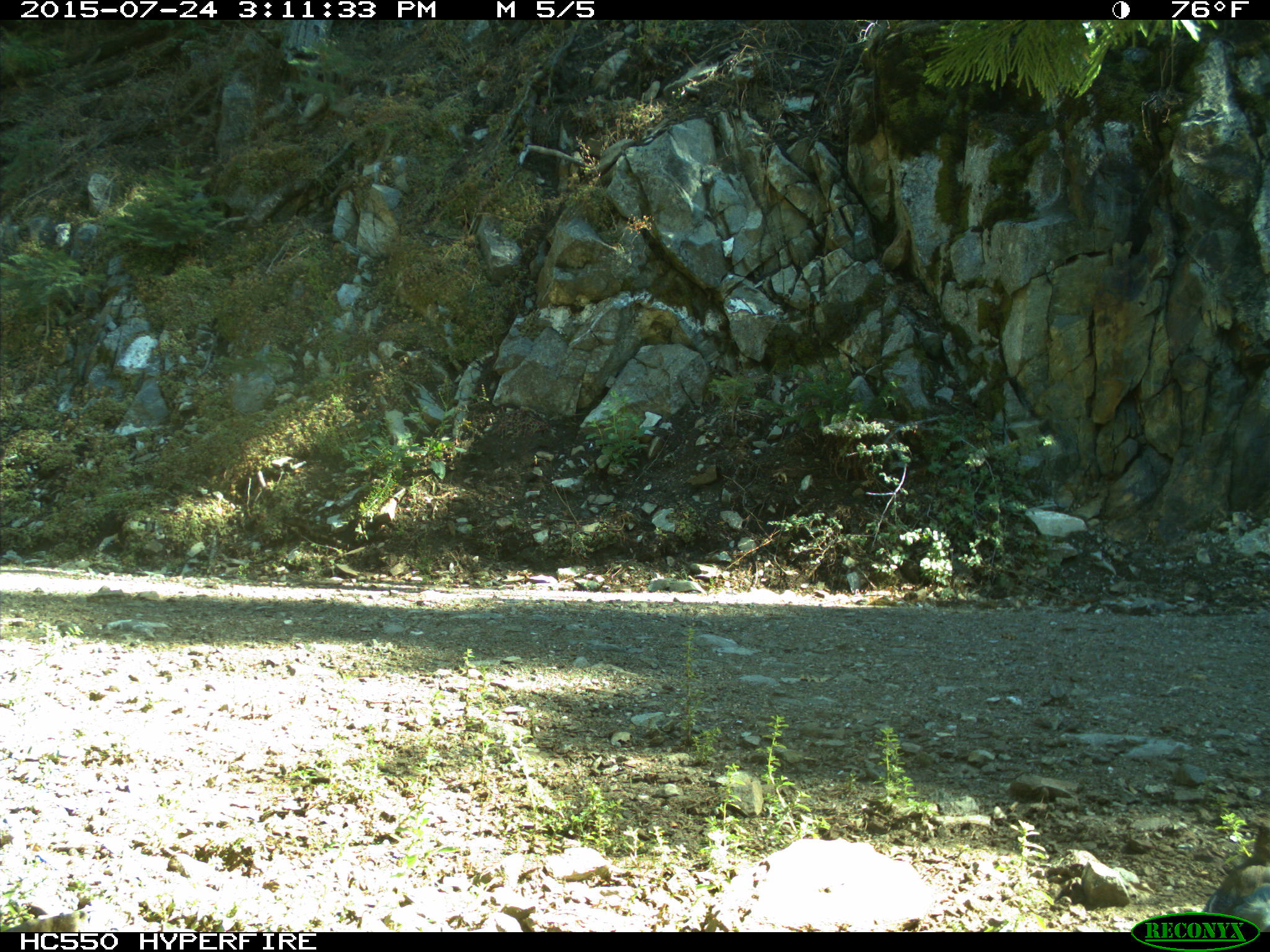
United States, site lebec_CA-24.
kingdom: Animalia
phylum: Chordata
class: Aves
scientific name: Aves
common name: birds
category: unidentified bird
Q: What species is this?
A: Unidentified bird (birds) (Aves).